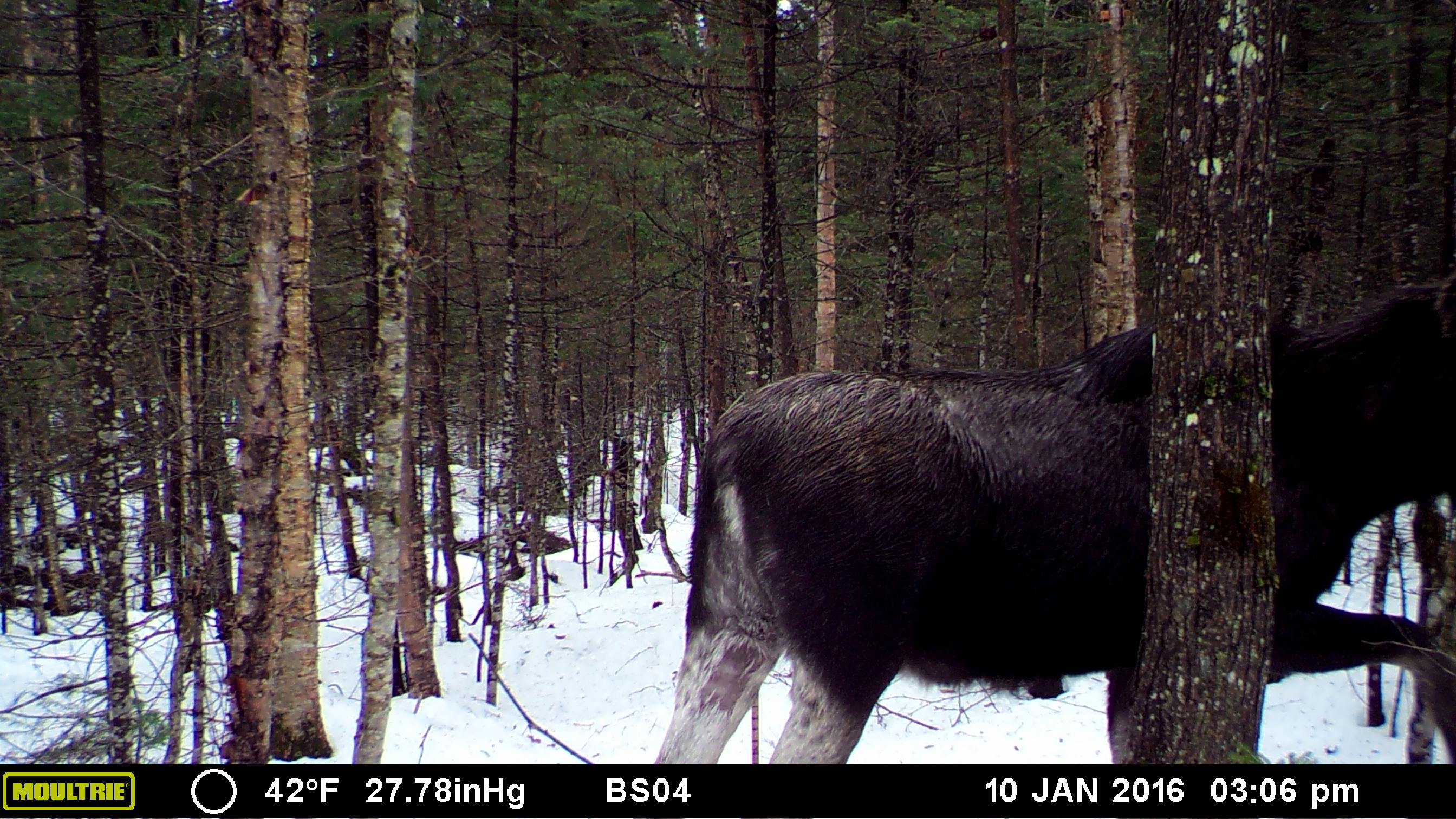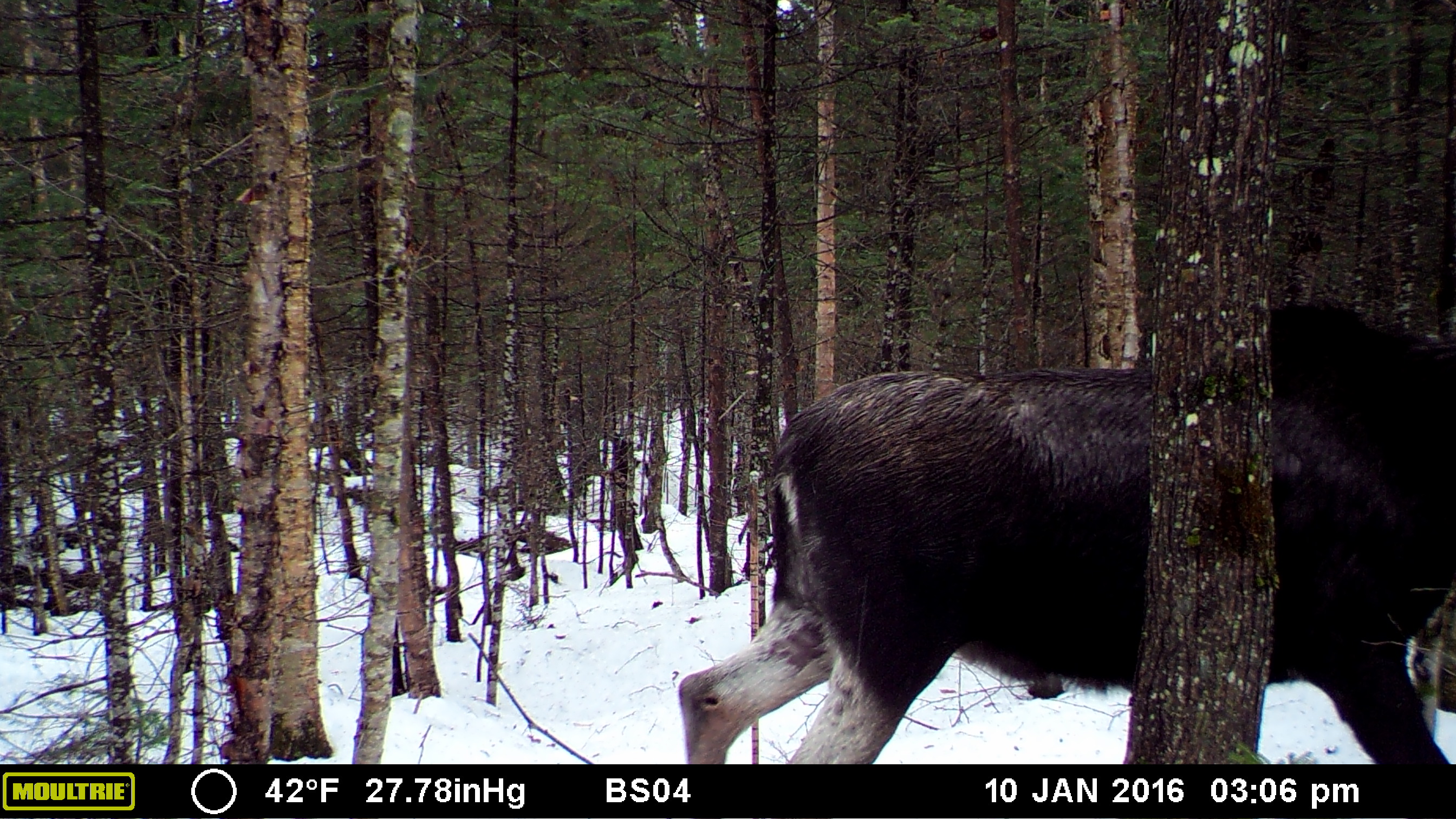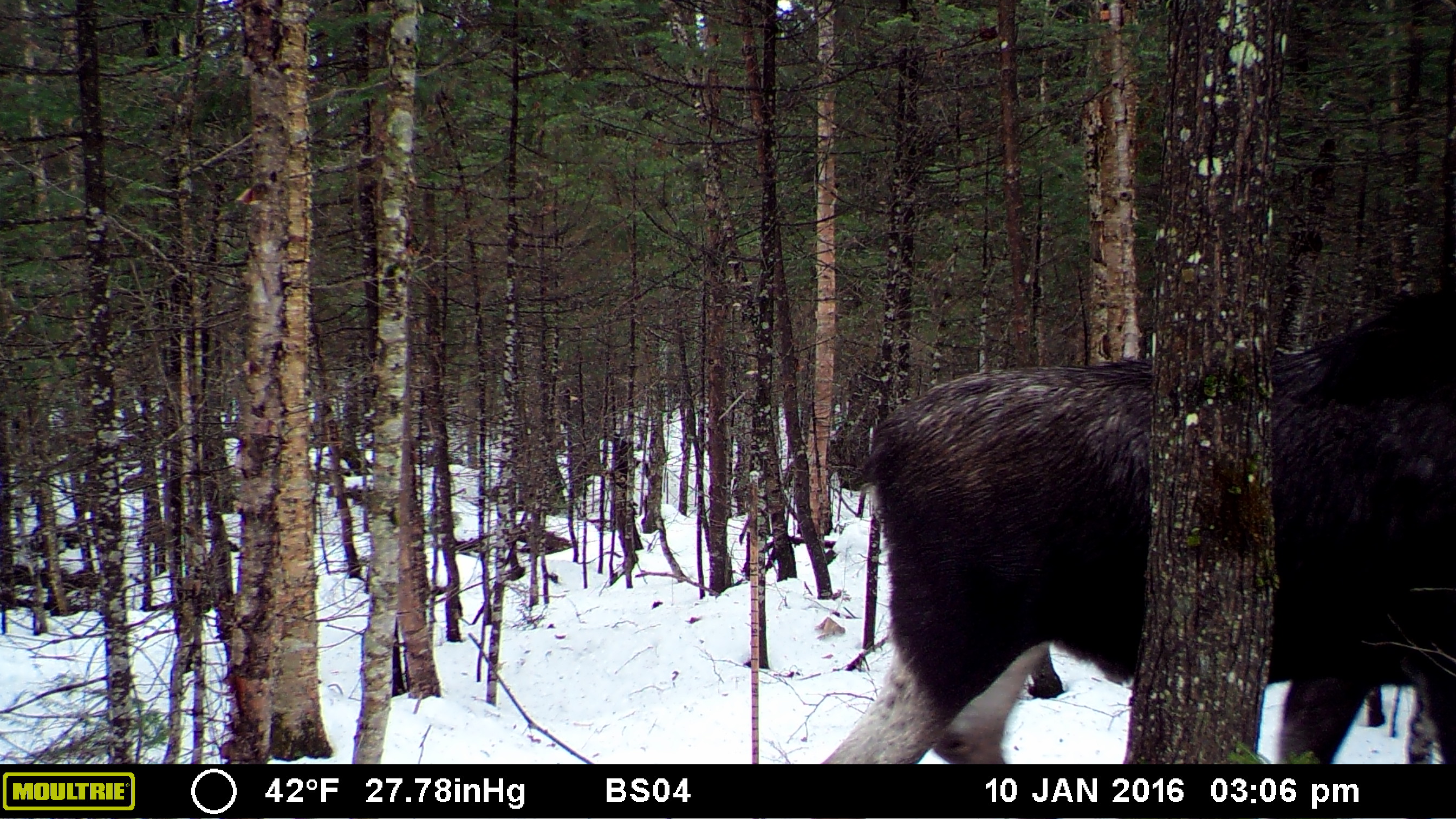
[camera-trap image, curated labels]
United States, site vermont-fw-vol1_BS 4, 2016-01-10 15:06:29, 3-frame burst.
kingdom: Animalia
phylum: Chordata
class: Mammalia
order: Artiodactyla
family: Cervidae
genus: Alces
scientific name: Alces alces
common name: moose